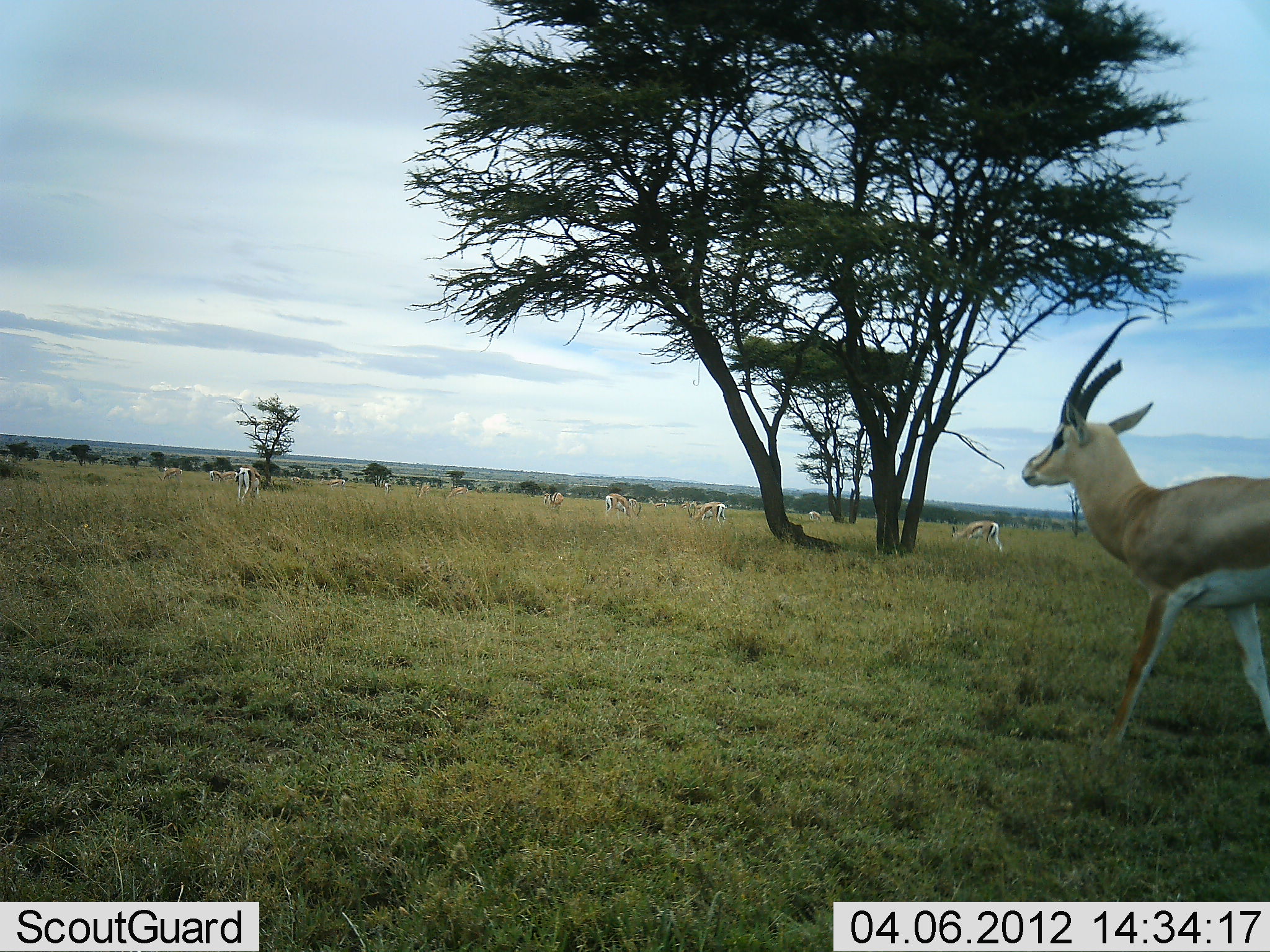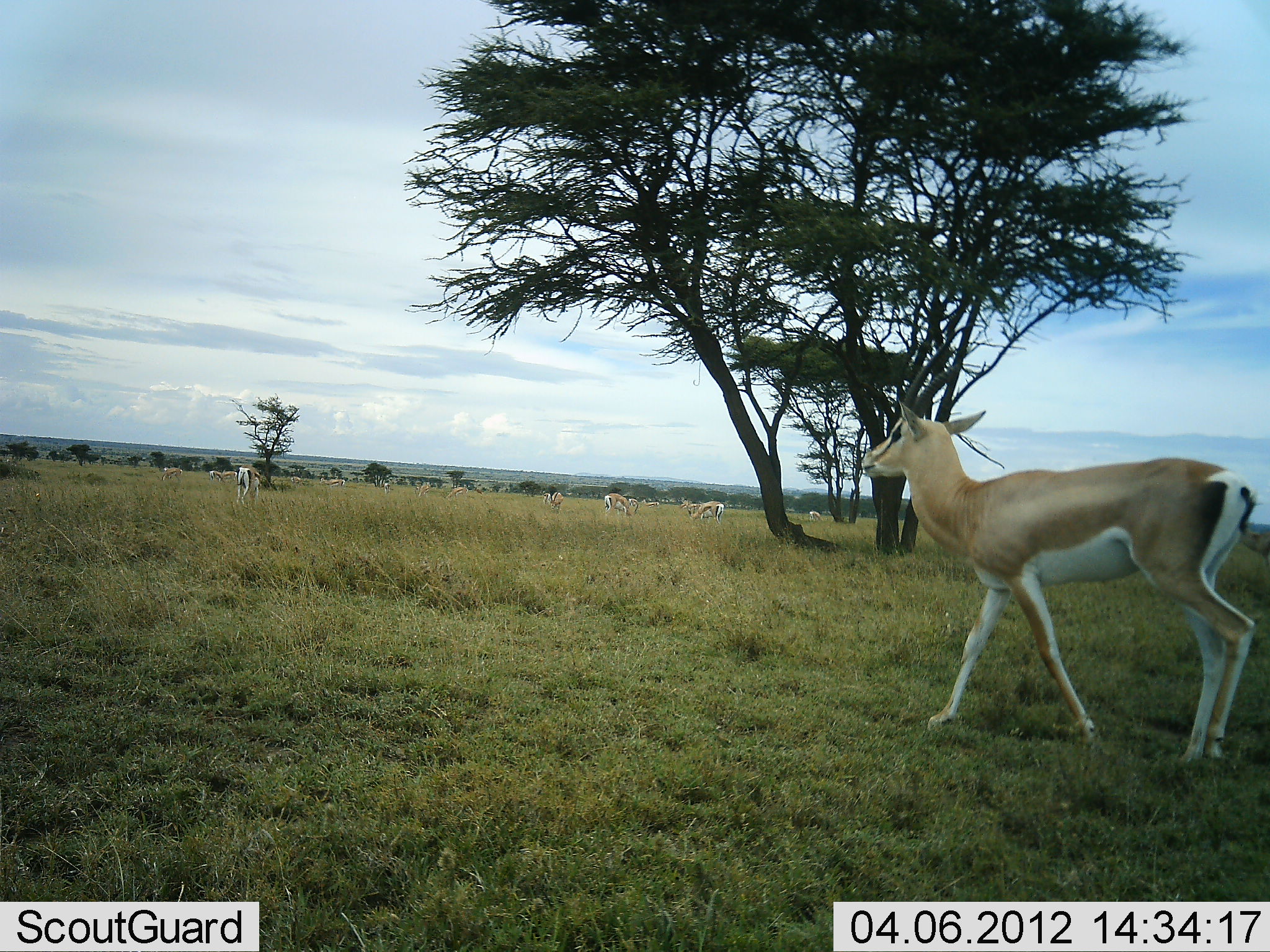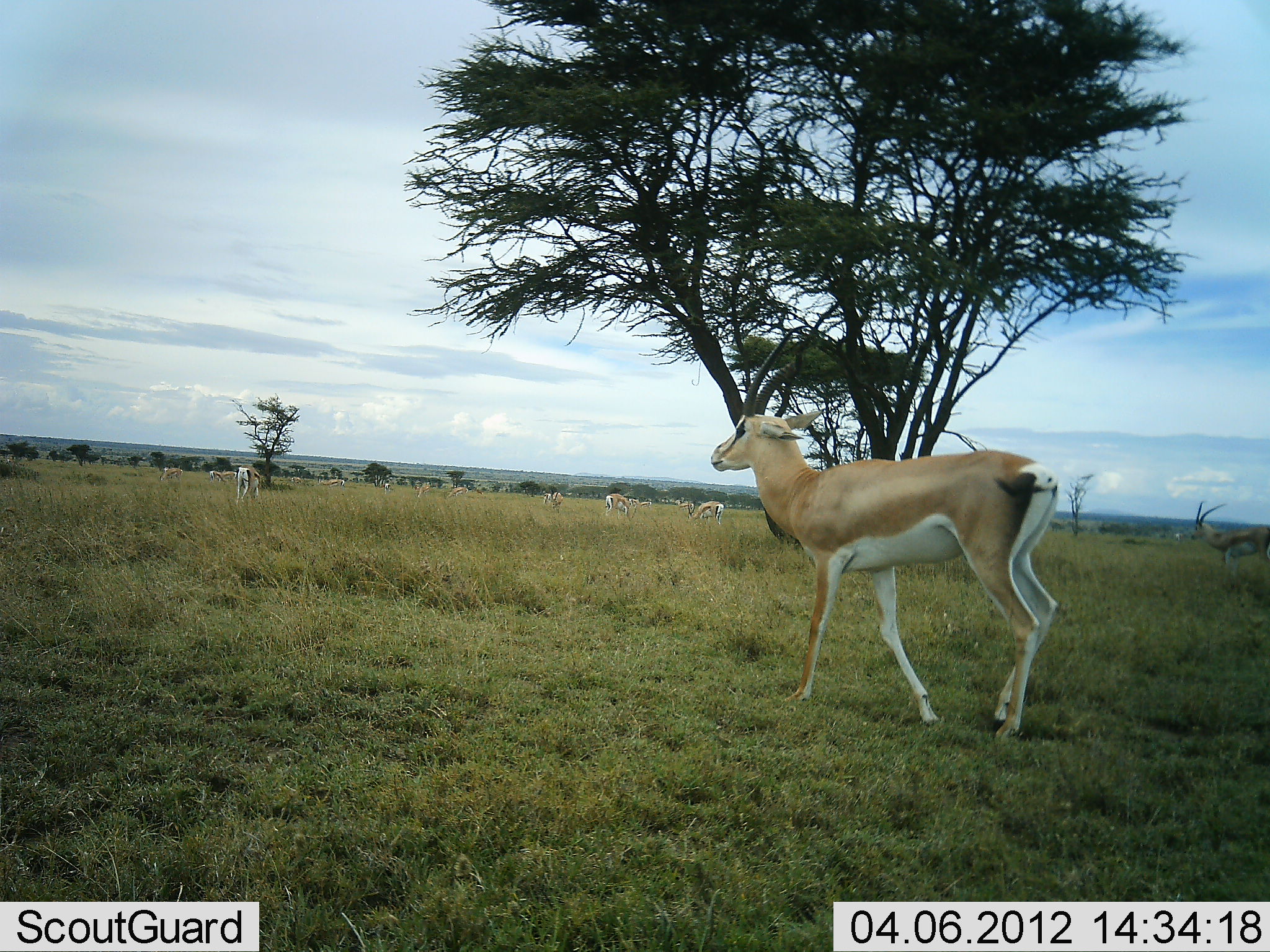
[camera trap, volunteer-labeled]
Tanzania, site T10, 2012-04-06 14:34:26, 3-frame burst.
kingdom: Animalia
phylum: Chordata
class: Mammalia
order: Artiodactyla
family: Bovidae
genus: Nanger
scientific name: Nanger granti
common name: grant's gazelle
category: gazellegrants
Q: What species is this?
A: Gazellegrants (grant's gazelle) (Nanger granti).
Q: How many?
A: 11-50.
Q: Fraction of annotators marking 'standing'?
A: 47%.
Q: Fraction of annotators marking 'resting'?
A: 0%.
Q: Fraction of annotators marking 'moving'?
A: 93%.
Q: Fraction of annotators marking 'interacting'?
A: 0%.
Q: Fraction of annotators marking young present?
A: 0%.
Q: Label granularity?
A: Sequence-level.